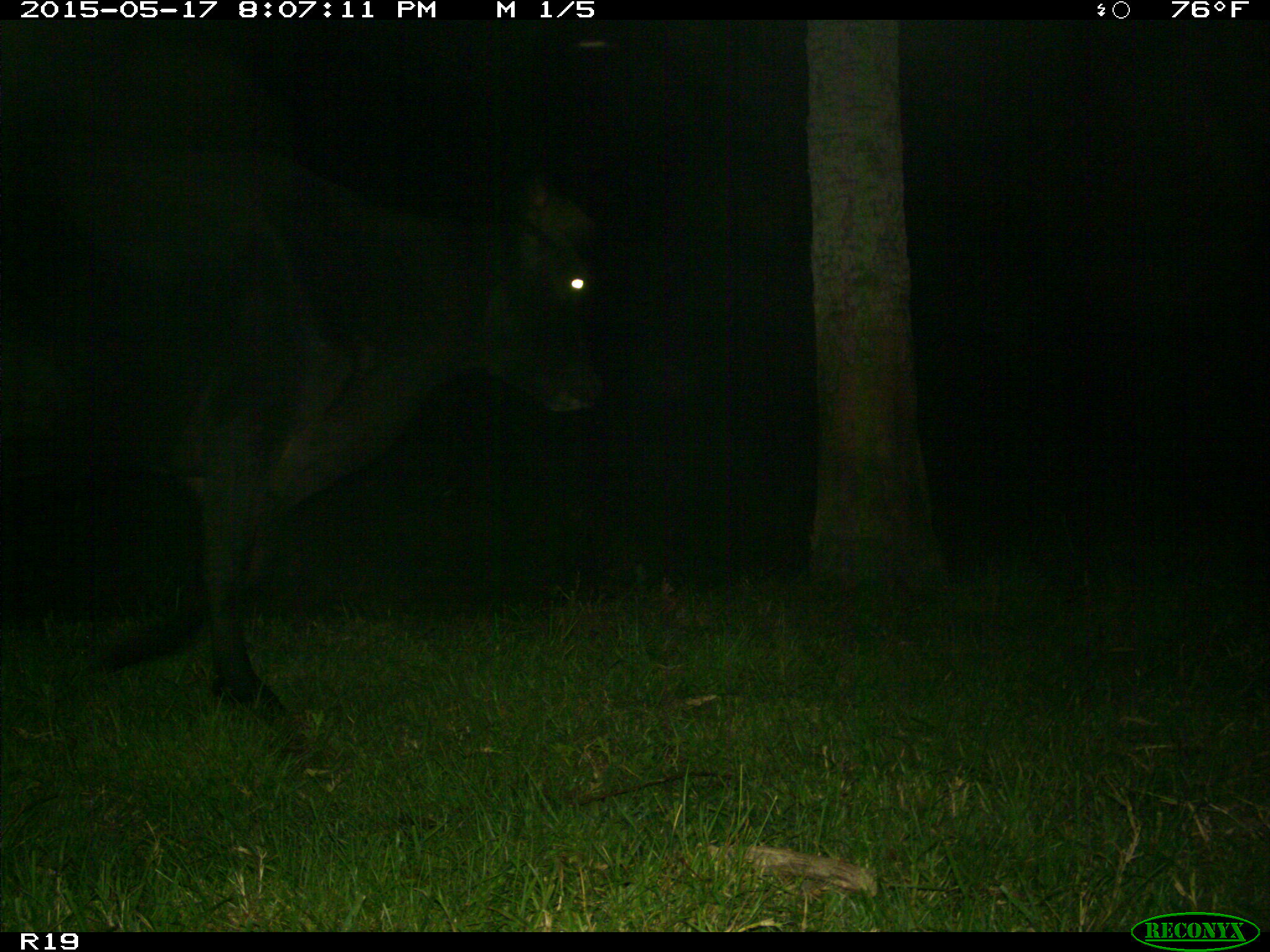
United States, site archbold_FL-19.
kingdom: Animalia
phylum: Chordata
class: Mammalia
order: Artiodactyla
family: Bovidae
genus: Bos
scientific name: Bos taurus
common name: domestic cow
Bos taurus (domestic cow).